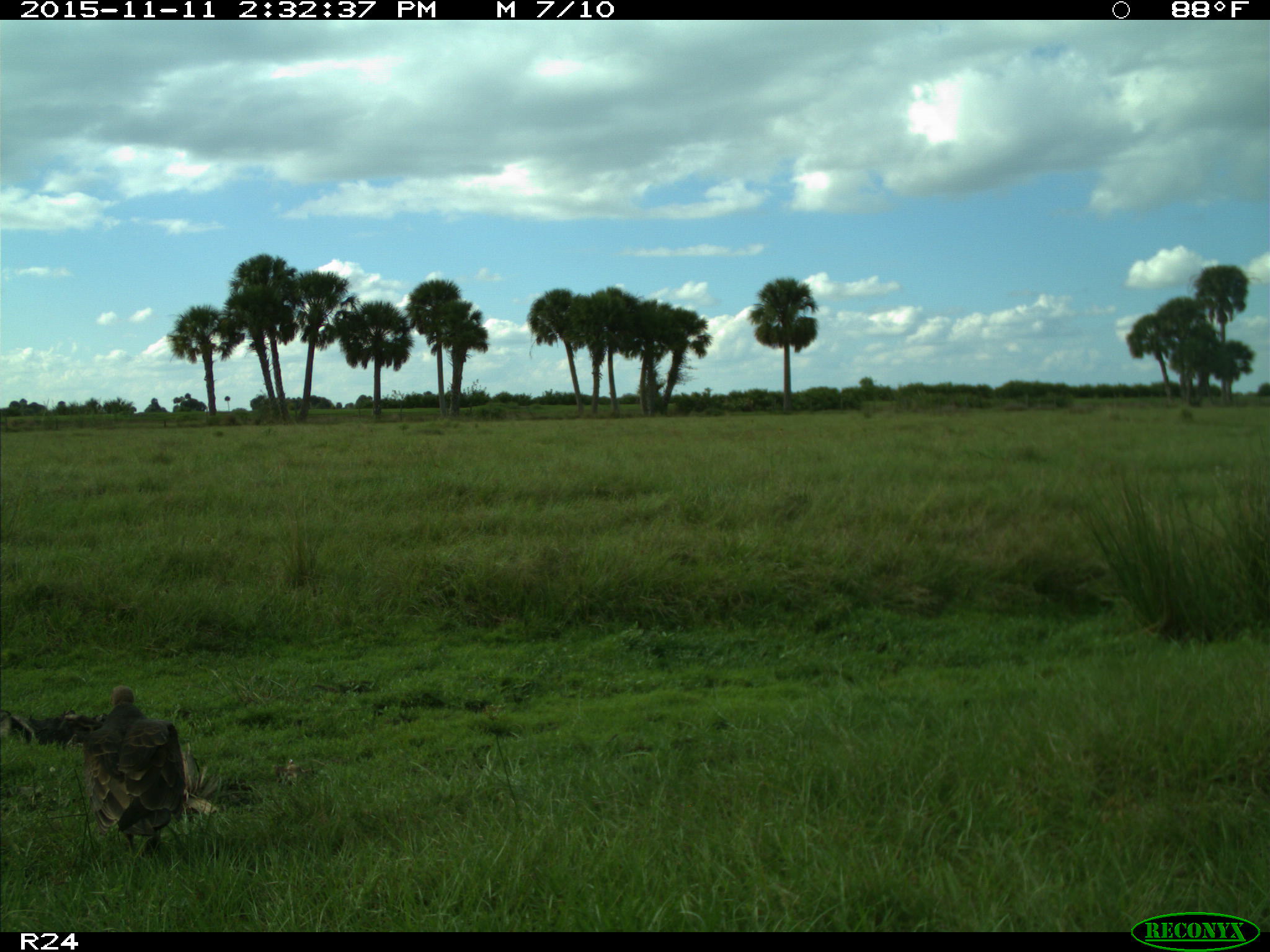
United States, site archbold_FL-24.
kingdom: Animalia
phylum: Chordata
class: Aves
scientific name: Aves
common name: birds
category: unidentified bird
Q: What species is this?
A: Unidentified bird (birds) (Aves).